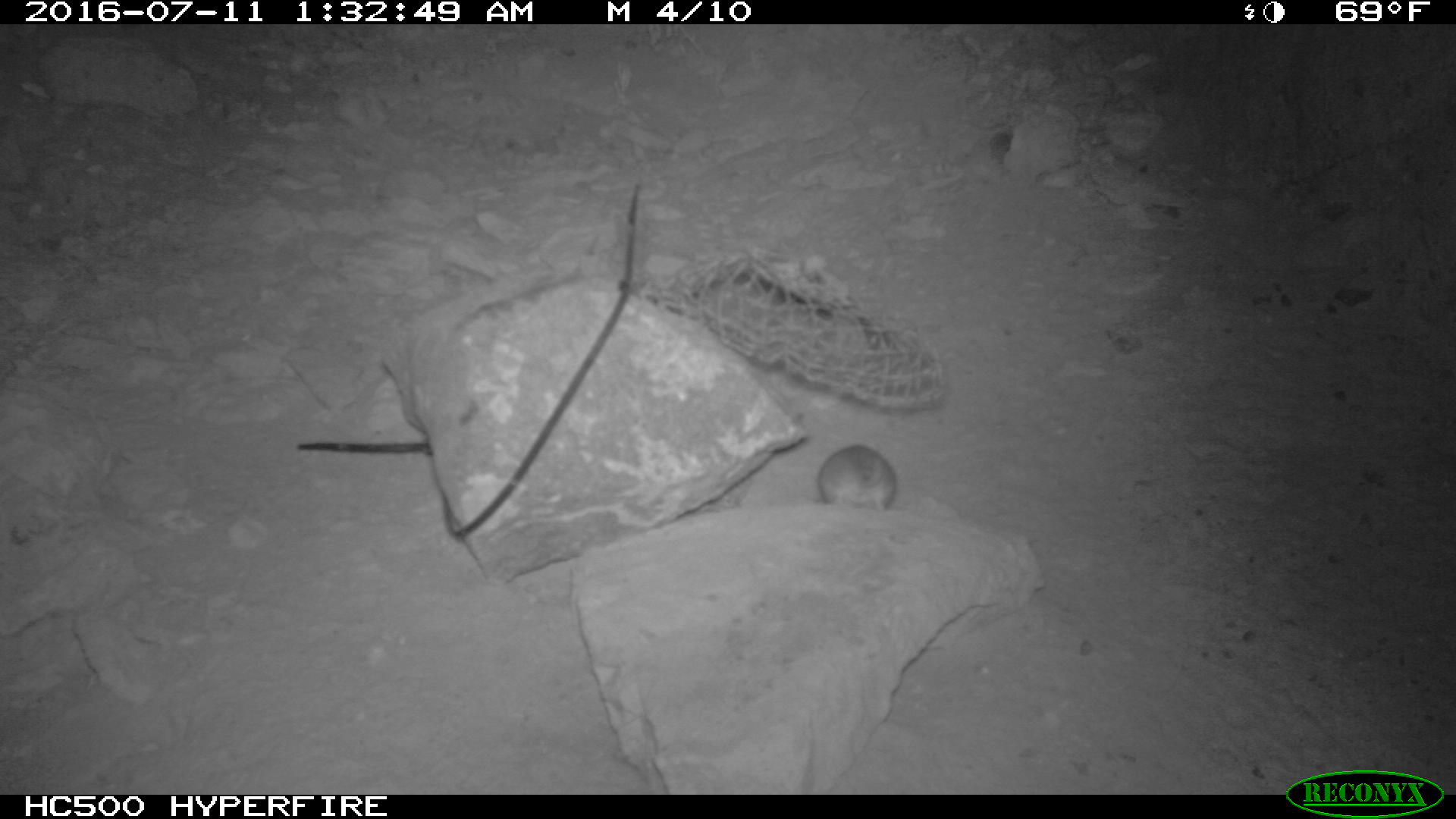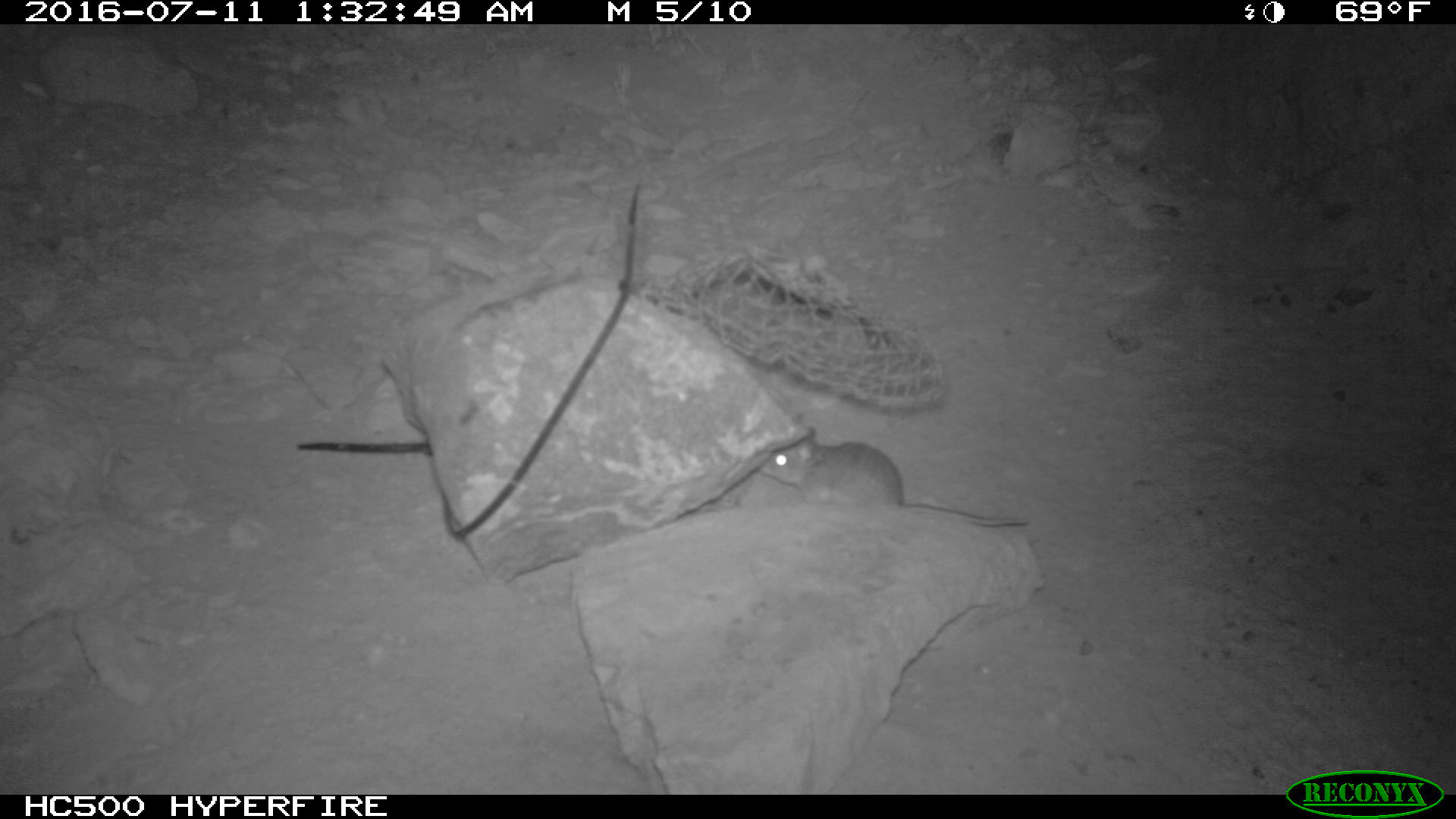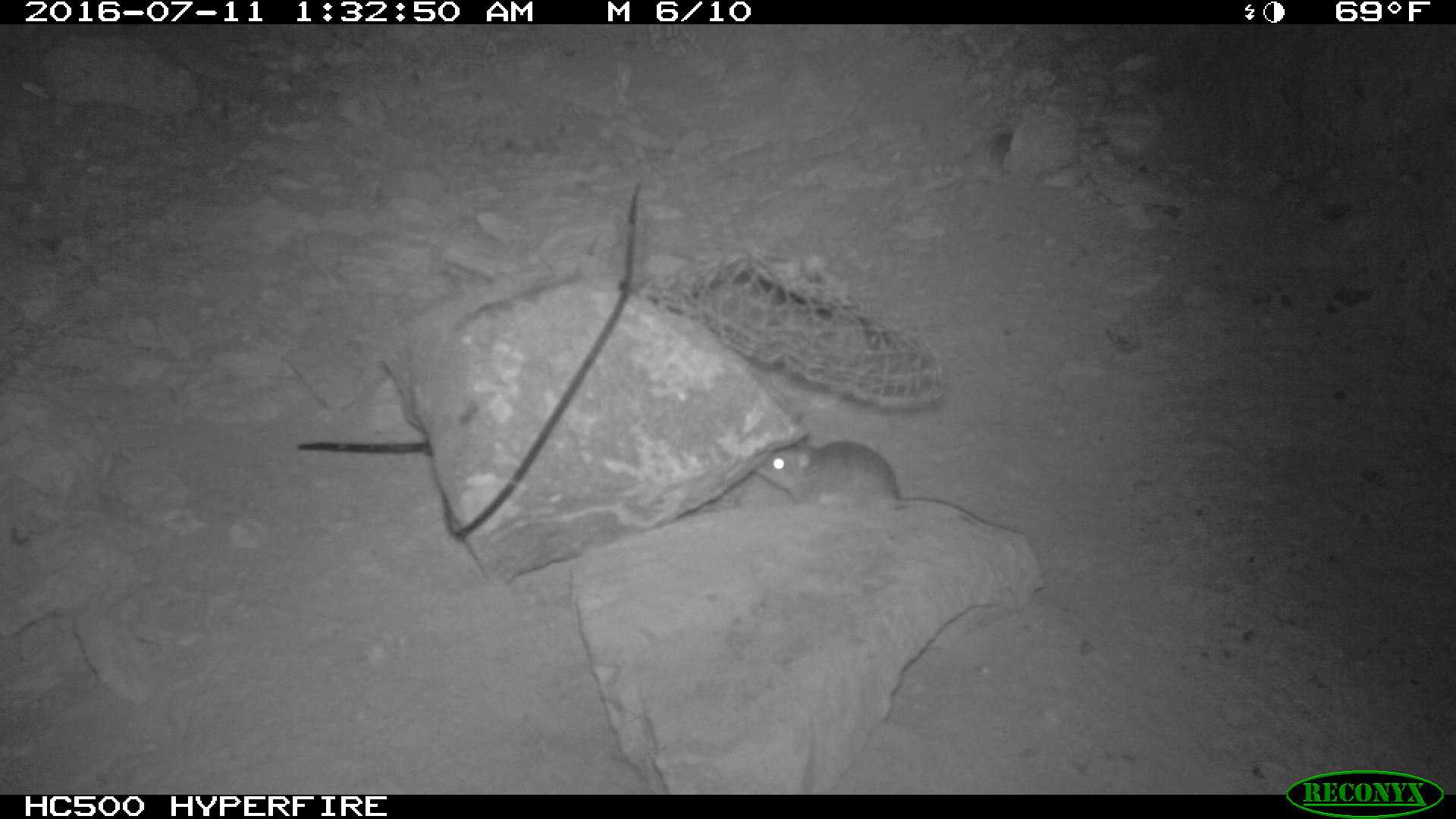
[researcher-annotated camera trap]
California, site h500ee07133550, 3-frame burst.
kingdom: Animalia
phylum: Chordata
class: Mammalia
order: Rodentia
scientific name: Rodentia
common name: rodent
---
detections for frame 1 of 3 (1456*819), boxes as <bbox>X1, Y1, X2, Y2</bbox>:
rodent: <bbox>817, 444, 896, 513</bbox>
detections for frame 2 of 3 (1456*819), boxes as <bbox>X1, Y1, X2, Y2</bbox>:
rodent: <bbox>758, 430, 1025, 526</bbox>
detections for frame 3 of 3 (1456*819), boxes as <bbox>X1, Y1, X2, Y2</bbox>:
rodent: <bbox>755, 434, 1021, 534</bbox>